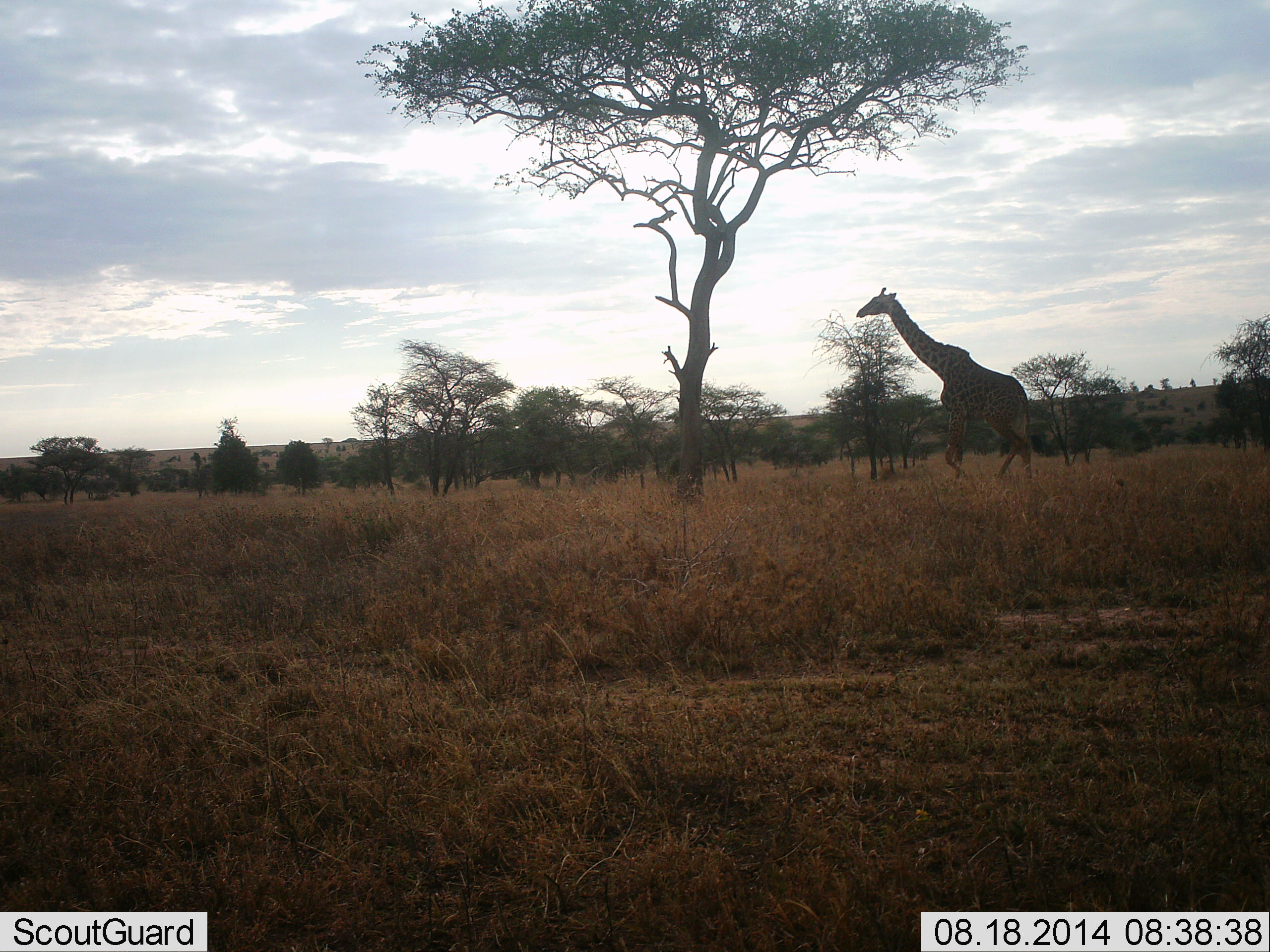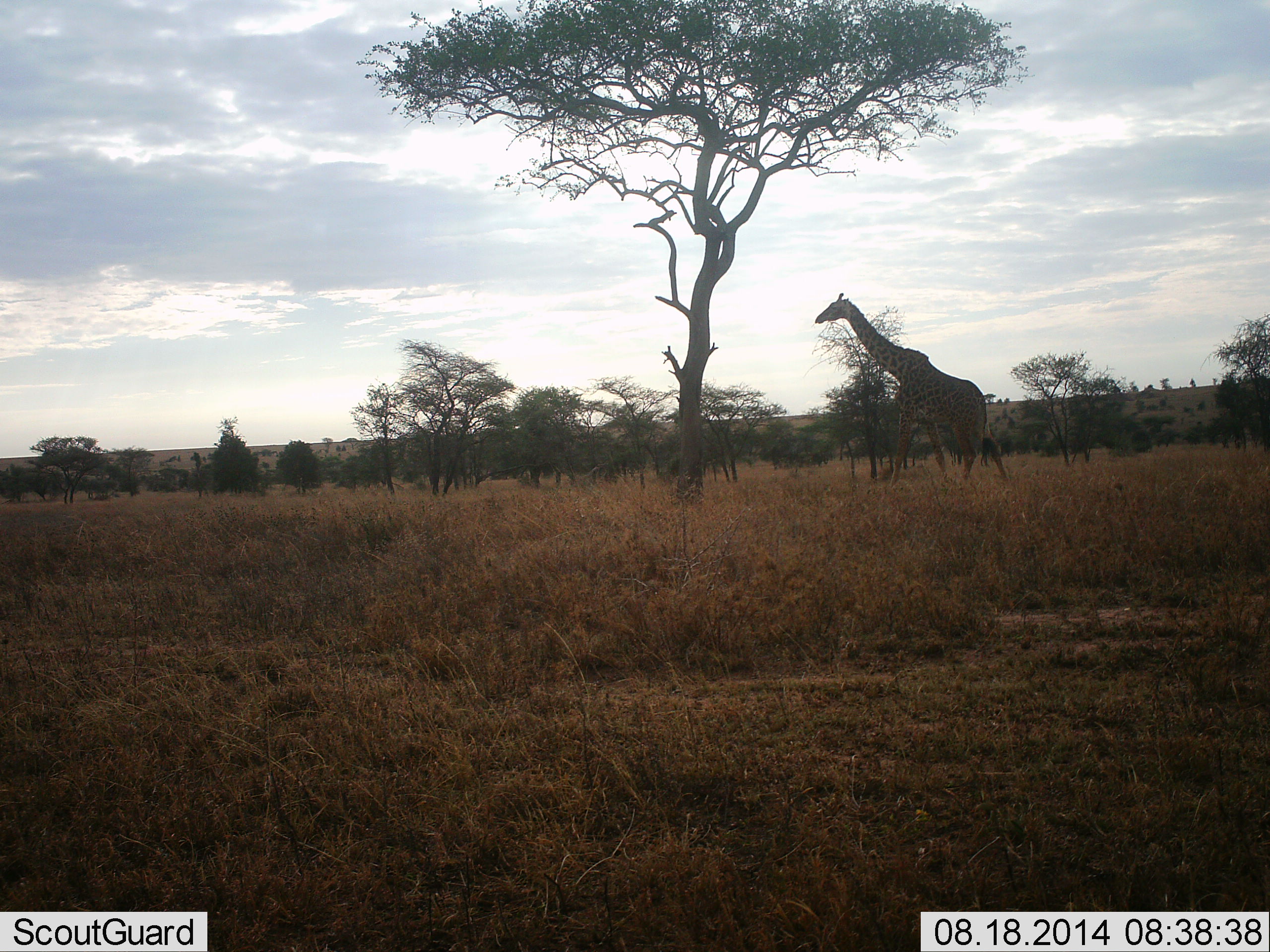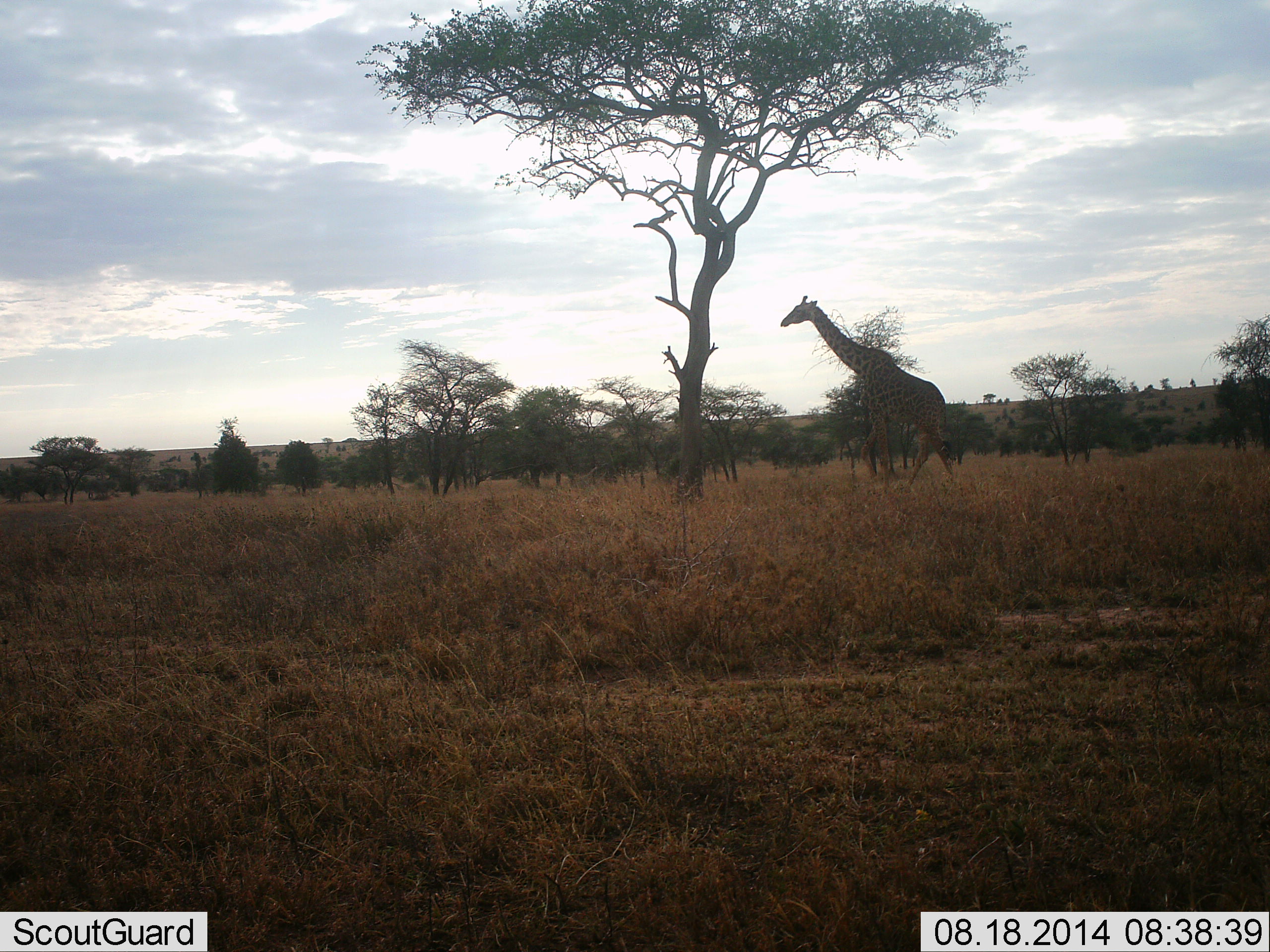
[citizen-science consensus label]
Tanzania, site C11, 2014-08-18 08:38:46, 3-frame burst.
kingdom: Animalia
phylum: Chordata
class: Mammalia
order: Artiodactyla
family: Giraffidae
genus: Giraffa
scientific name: Giraffa camelopardalis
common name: giraffe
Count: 1.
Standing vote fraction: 0%.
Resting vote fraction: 0%.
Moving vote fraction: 100%.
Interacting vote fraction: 0%.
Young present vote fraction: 0%.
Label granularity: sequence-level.